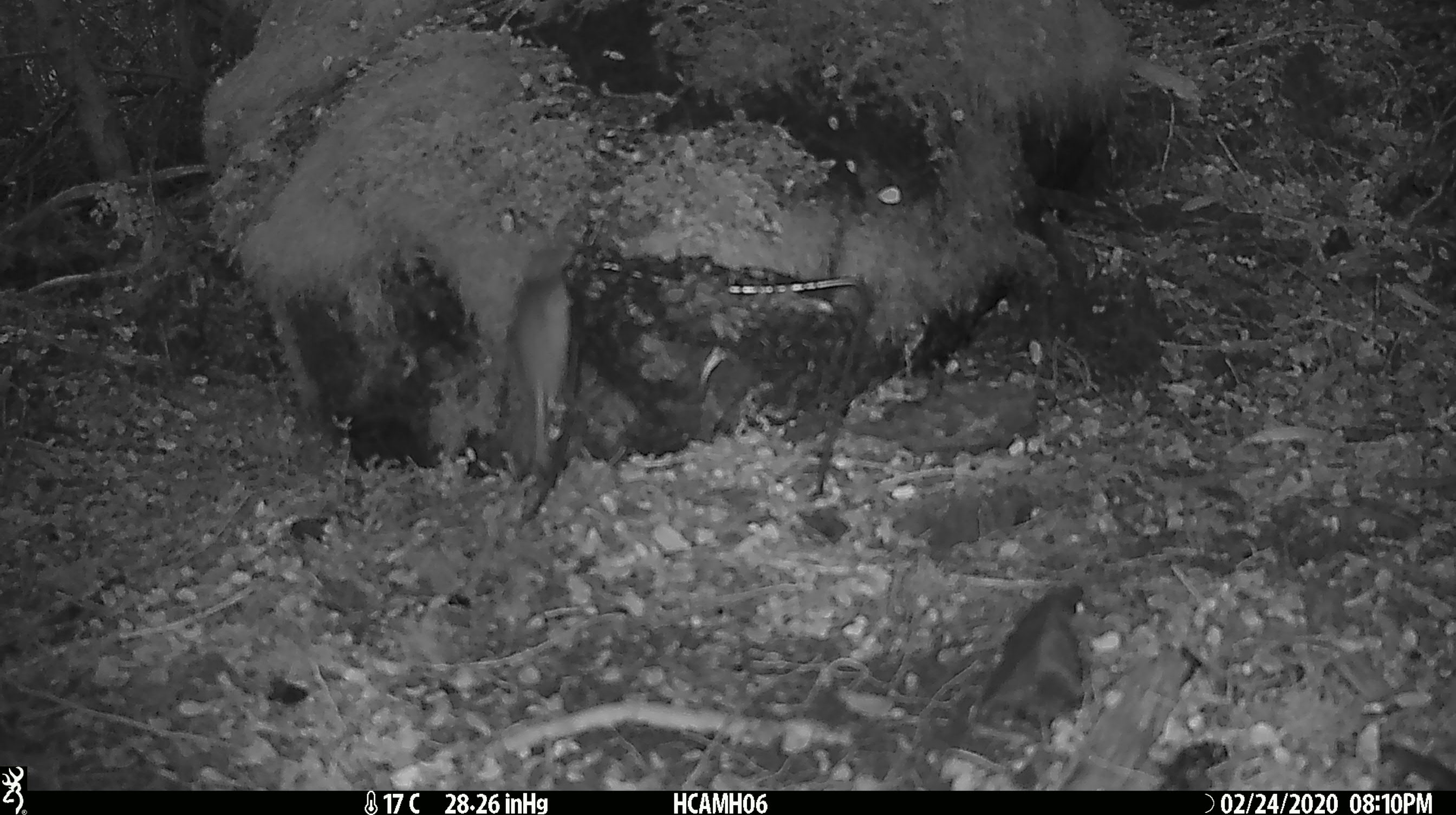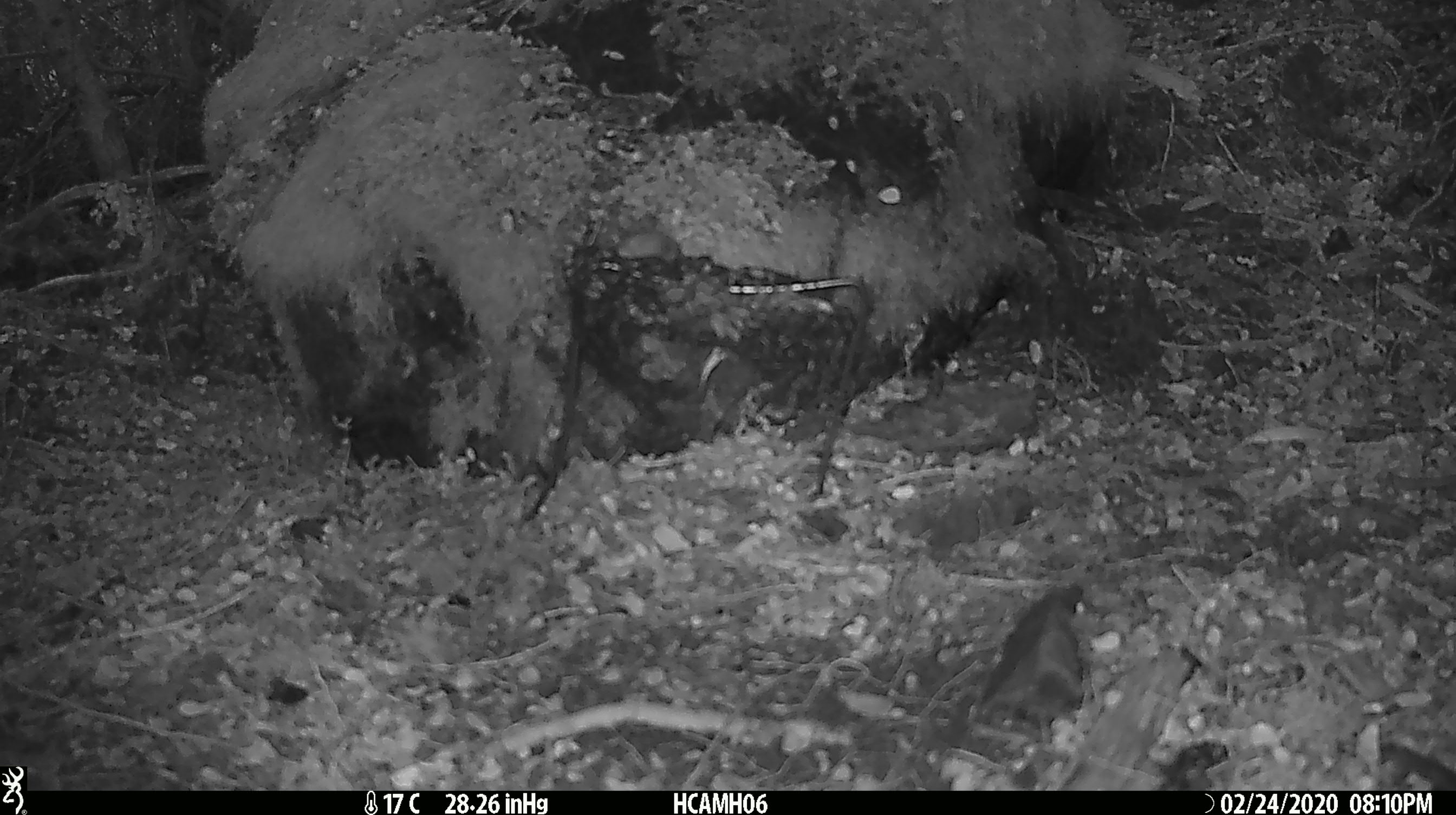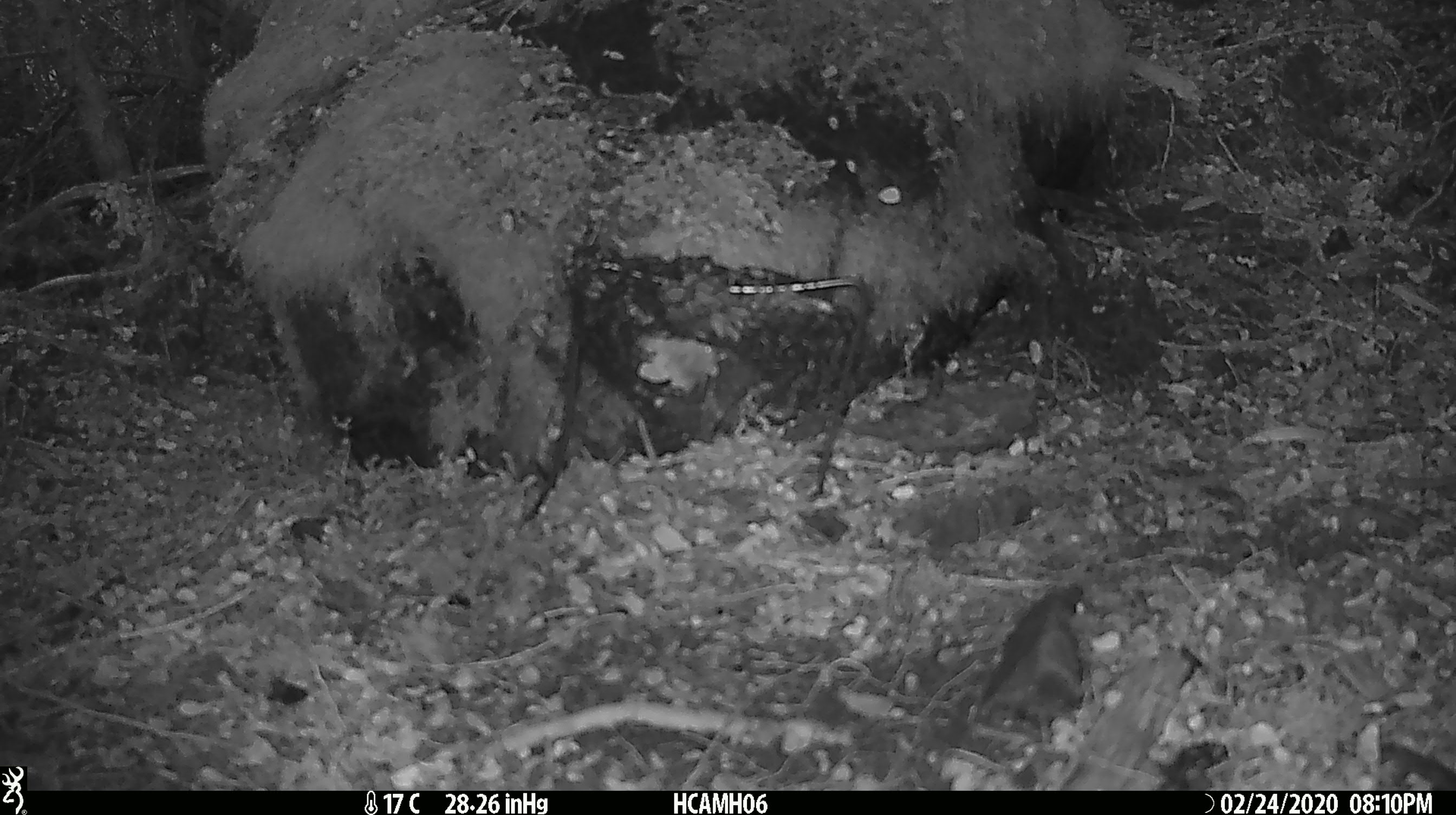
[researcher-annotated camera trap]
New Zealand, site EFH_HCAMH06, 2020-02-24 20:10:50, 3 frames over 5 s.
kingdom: Animalia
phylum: Chordata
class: Mammalia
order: Rodentia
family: Muridae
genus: Mus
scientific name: Mus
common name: mouse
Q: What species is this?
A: Mouse (Mus).